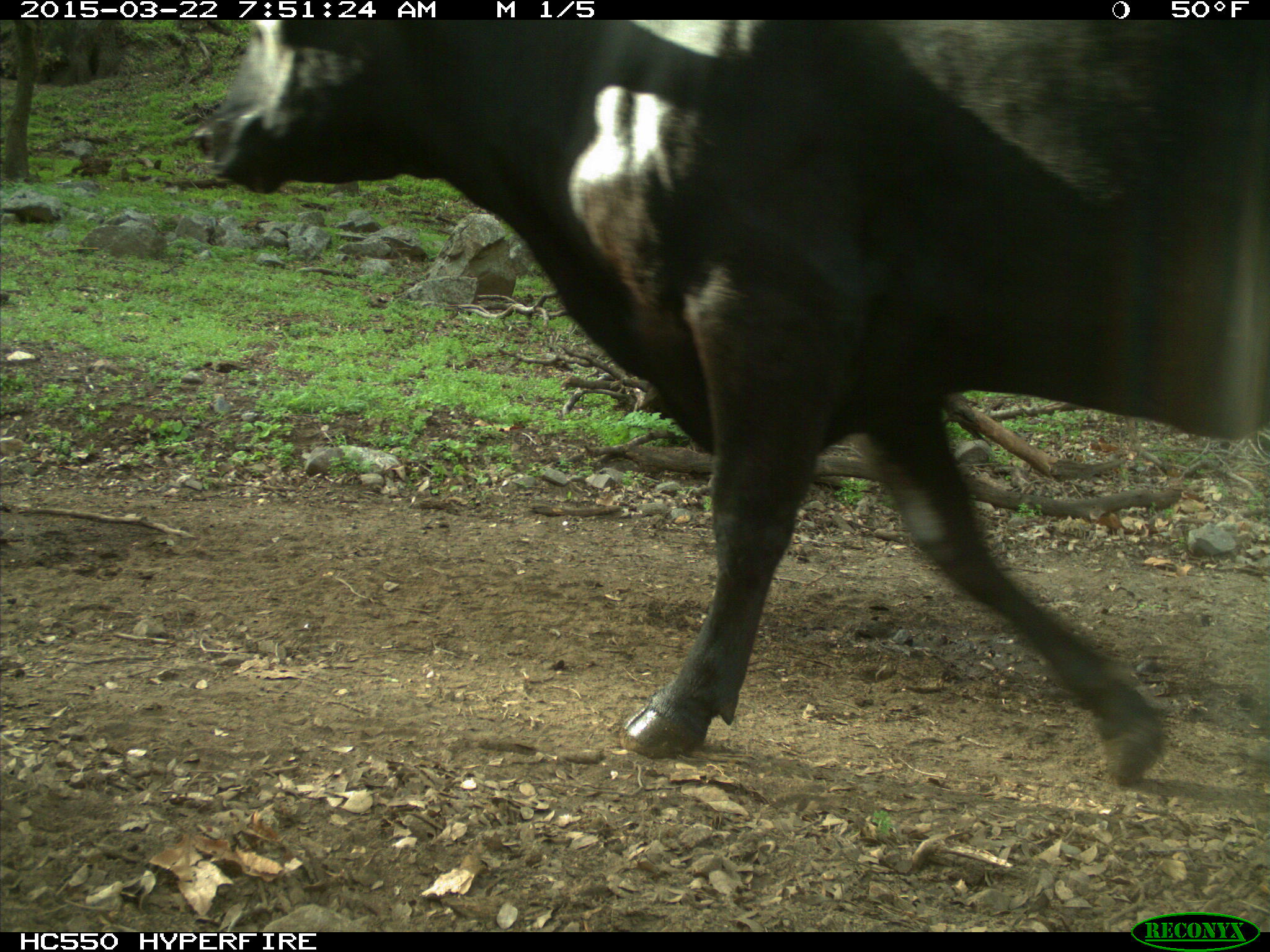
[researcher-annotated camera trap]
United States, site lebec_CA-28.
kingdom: Animalia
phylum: Chordata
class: Mammalia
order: Artiodactyla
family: Bovidae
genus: Bos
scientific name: Bos taurus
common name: domestic cow